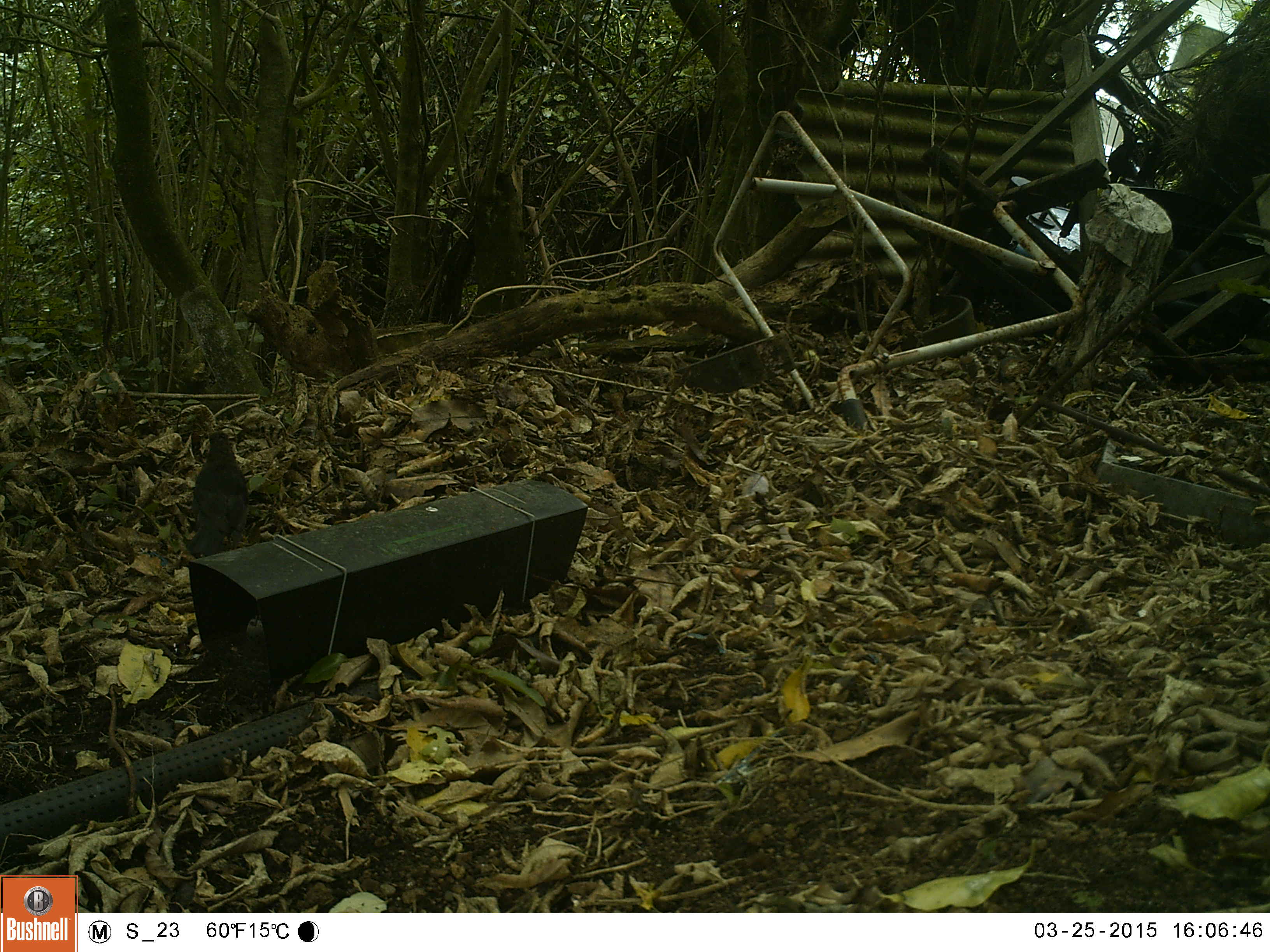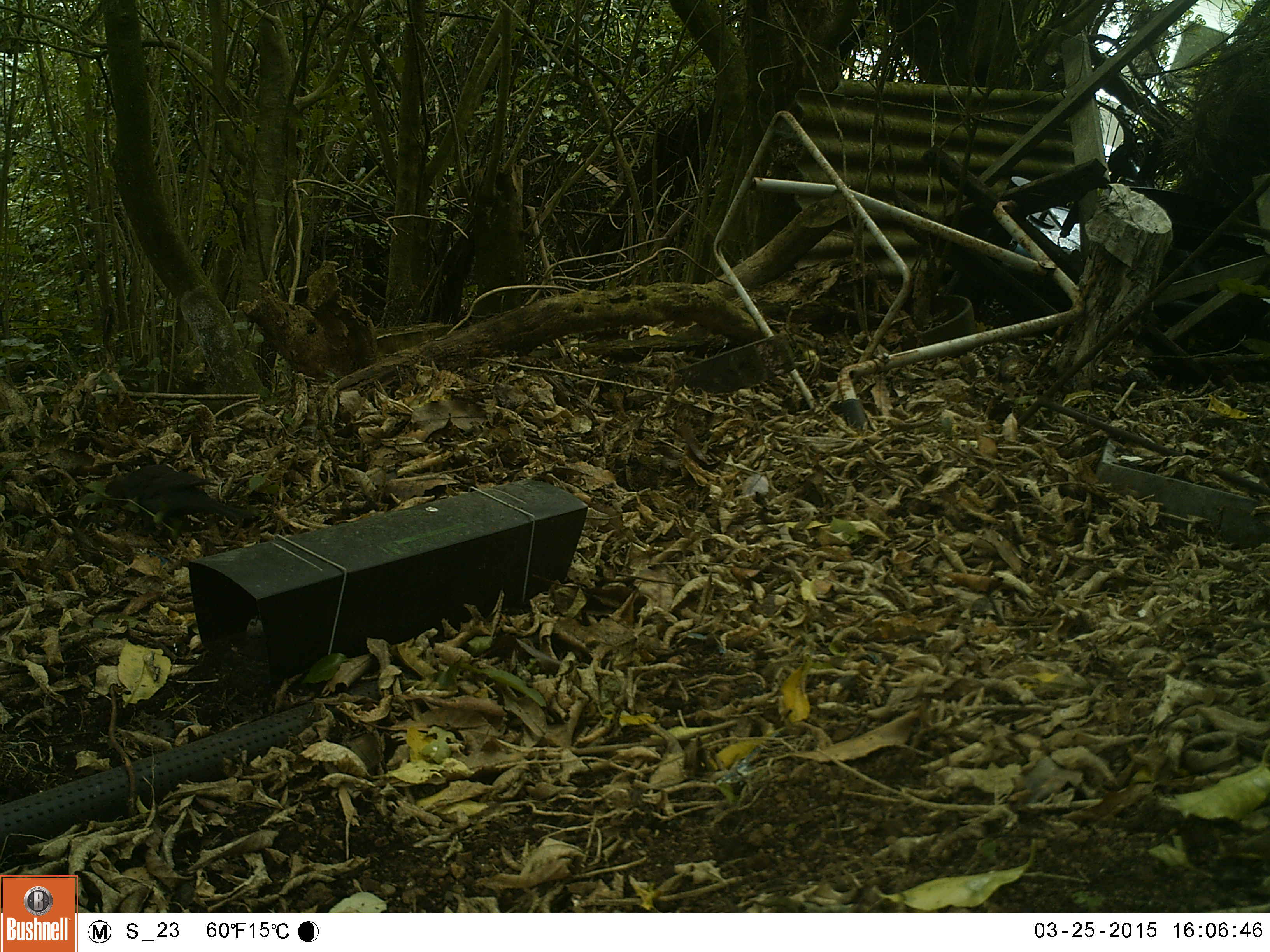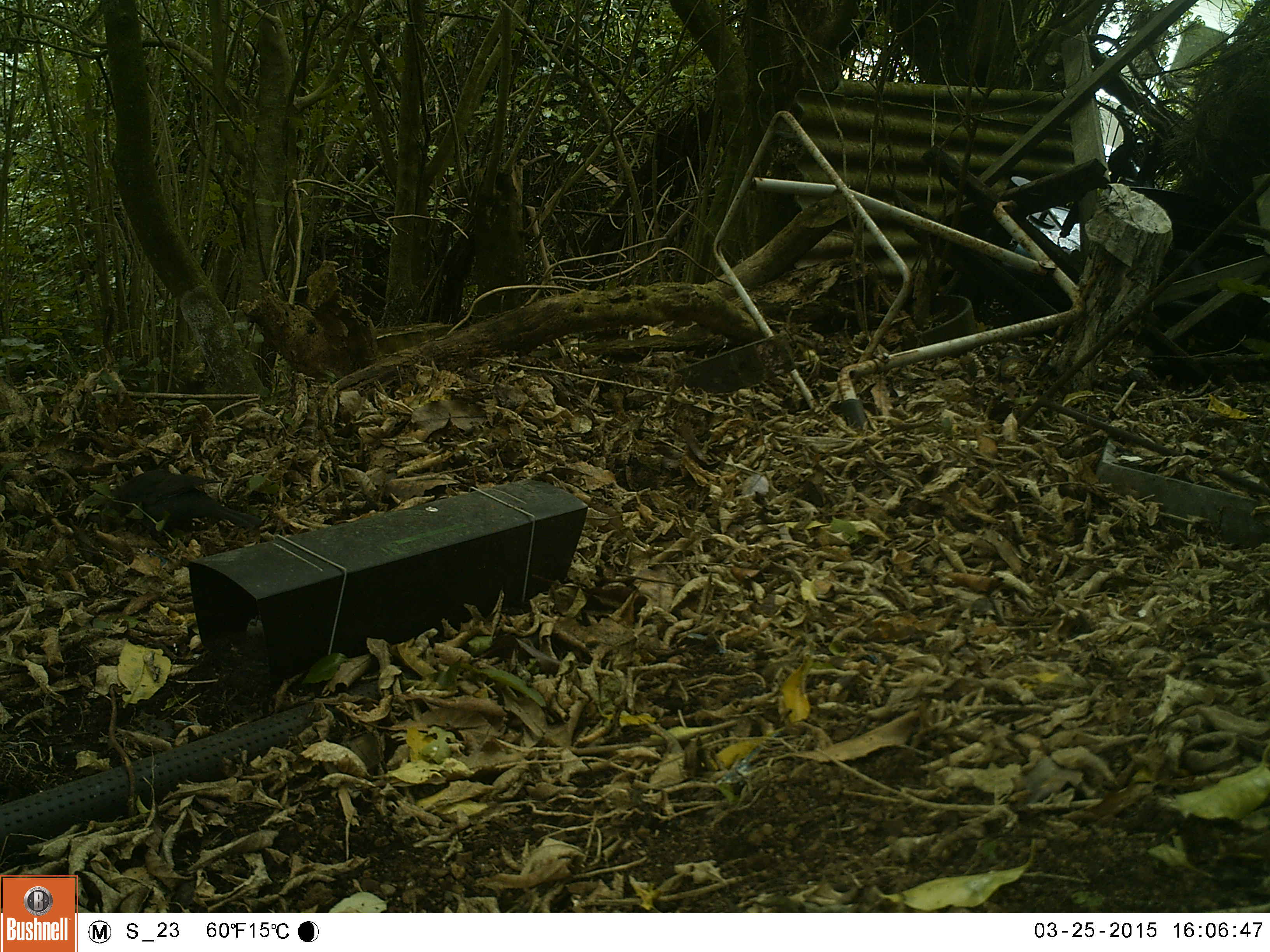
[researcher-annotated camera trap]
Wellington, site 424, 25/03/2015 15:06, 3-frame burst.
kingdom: Animalia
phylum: Chordata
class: Aves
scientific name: Aves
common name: bird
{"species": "bird (Aves)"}